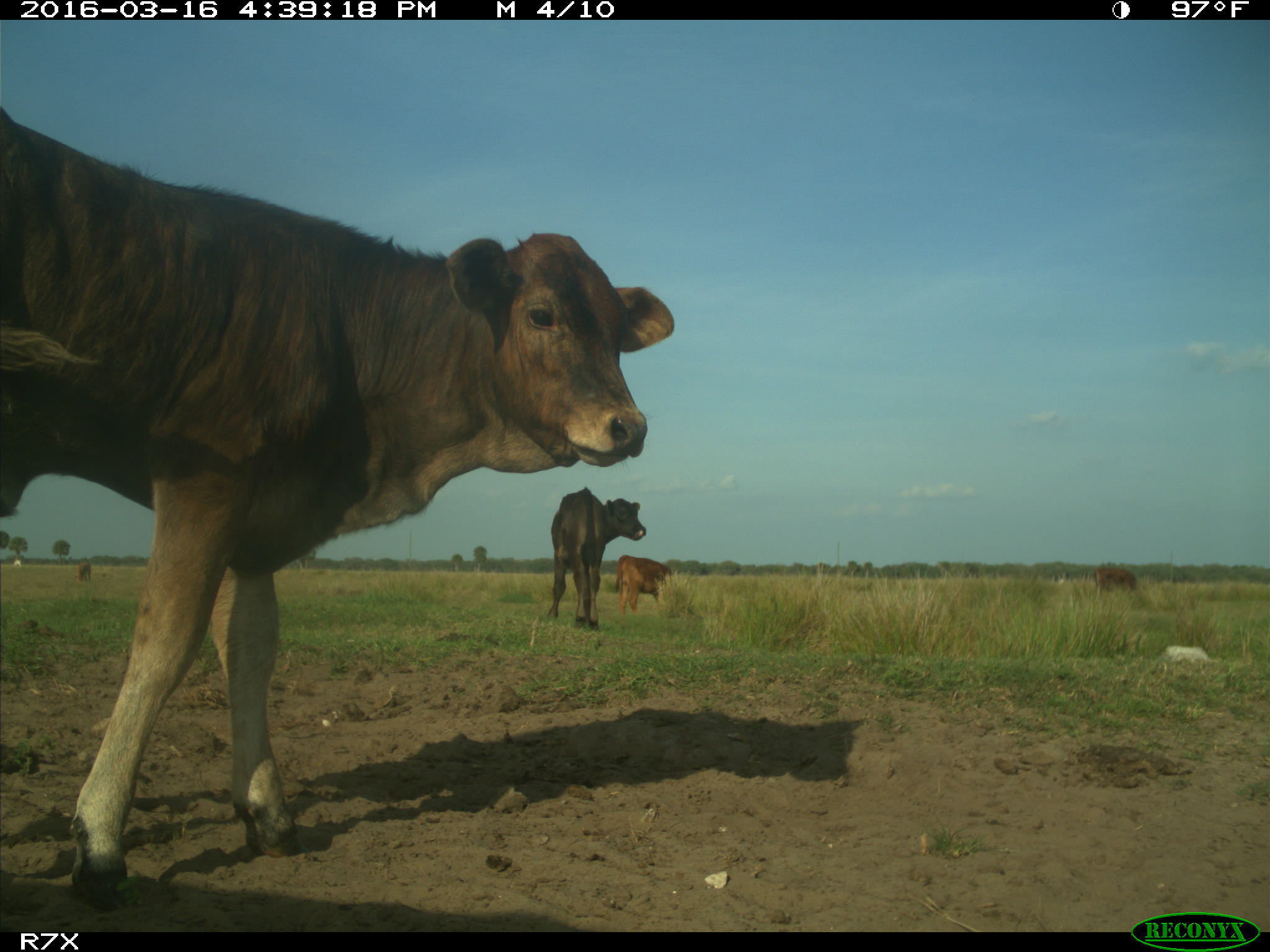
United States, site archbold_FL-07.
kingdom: Animalia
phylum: Chordata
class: Mammalia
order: Artiodactyla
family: Bovidae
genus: Bos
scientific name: Bos taurus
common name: domestic cow